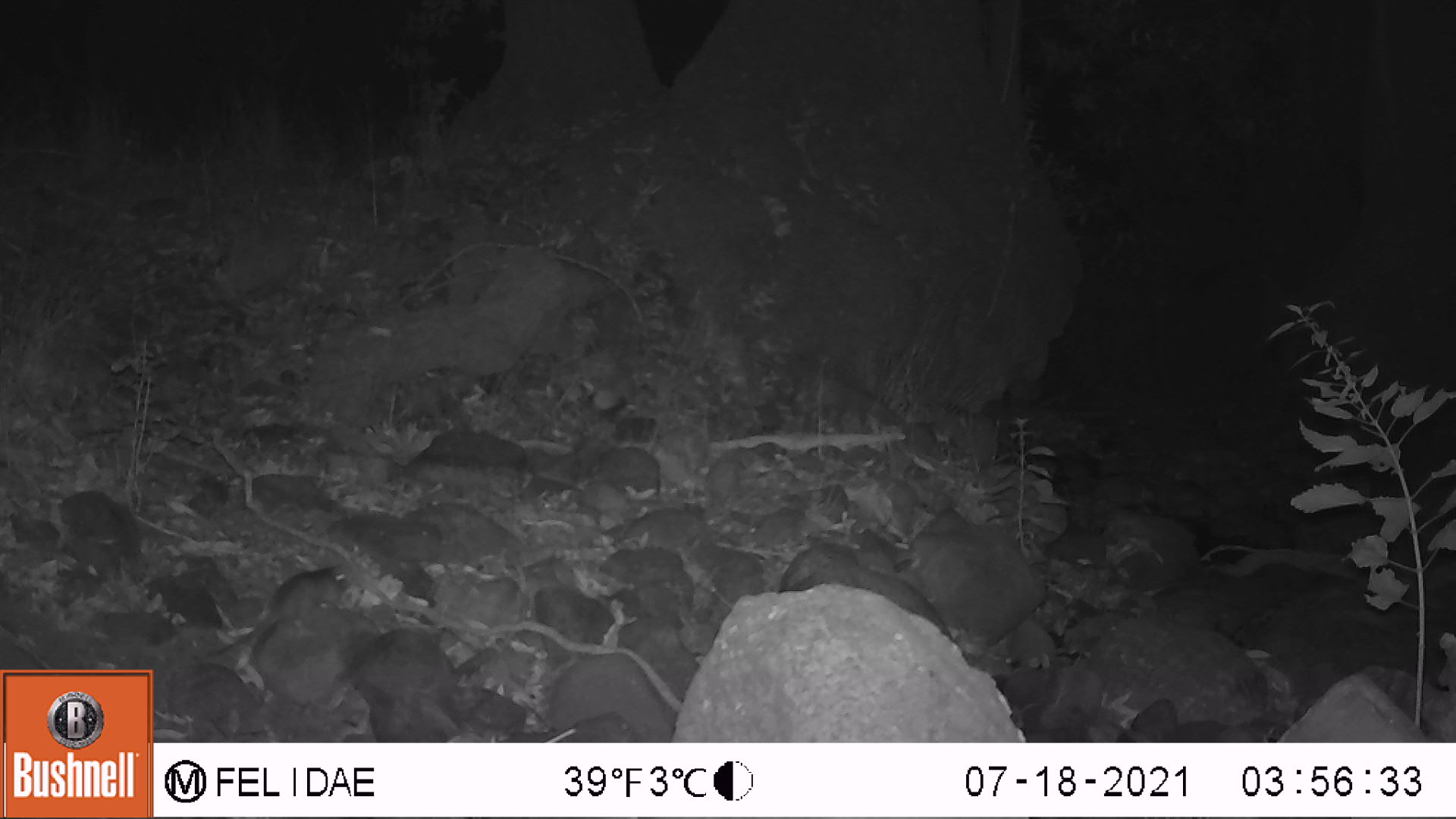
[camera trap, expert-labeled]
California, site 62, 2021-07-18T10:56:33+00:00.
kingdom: Animalia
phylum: Chordata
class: Mammalia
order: Rodentia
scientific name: Rodentia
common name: mouse or rat